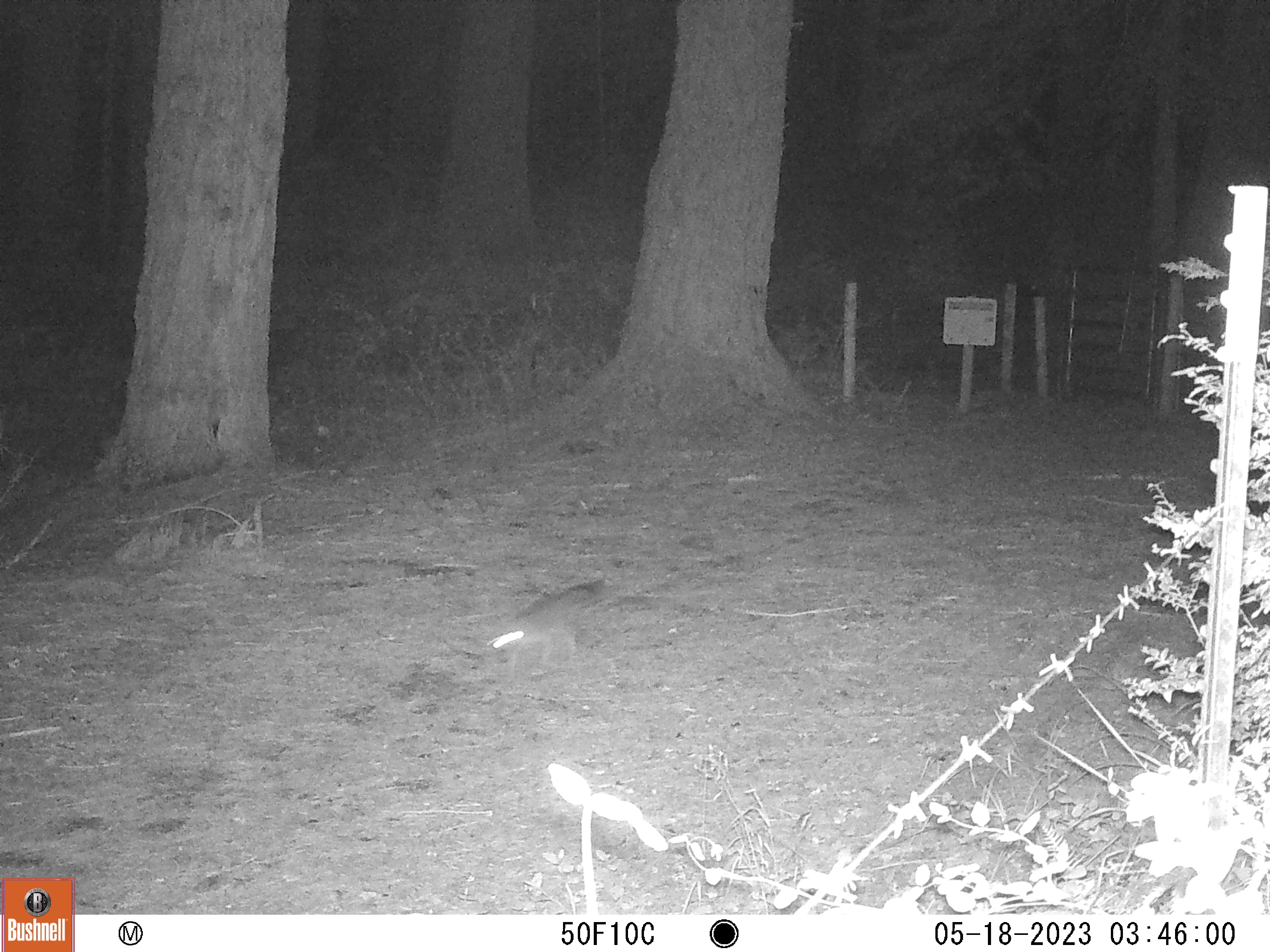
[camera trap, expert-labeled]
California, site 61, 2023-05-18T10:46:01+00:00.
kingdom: Animalia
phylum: Chordata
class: Mammalia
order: Carnivora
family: Canidae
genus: Urocyon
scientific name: Urocyon cinereoargenteus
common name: gray fox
Gray fox (Urocyon cinereoargenteus).